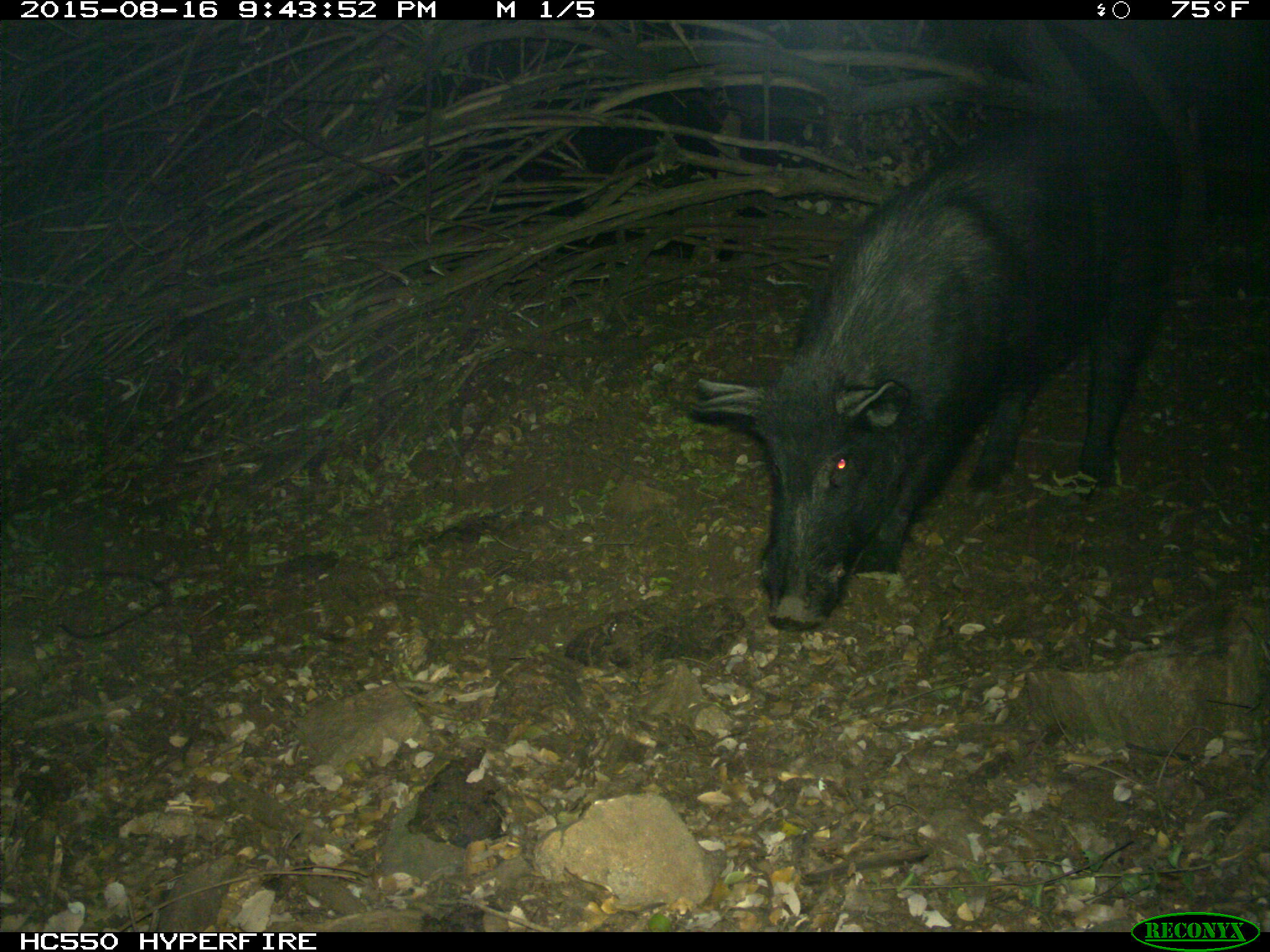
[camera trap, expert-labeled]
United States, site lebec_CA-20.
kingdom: Animalia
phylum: Chordata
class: Mammalia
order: Artiodactyla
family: Suidae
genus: Sus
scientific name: Sus scrofa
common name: wild boar